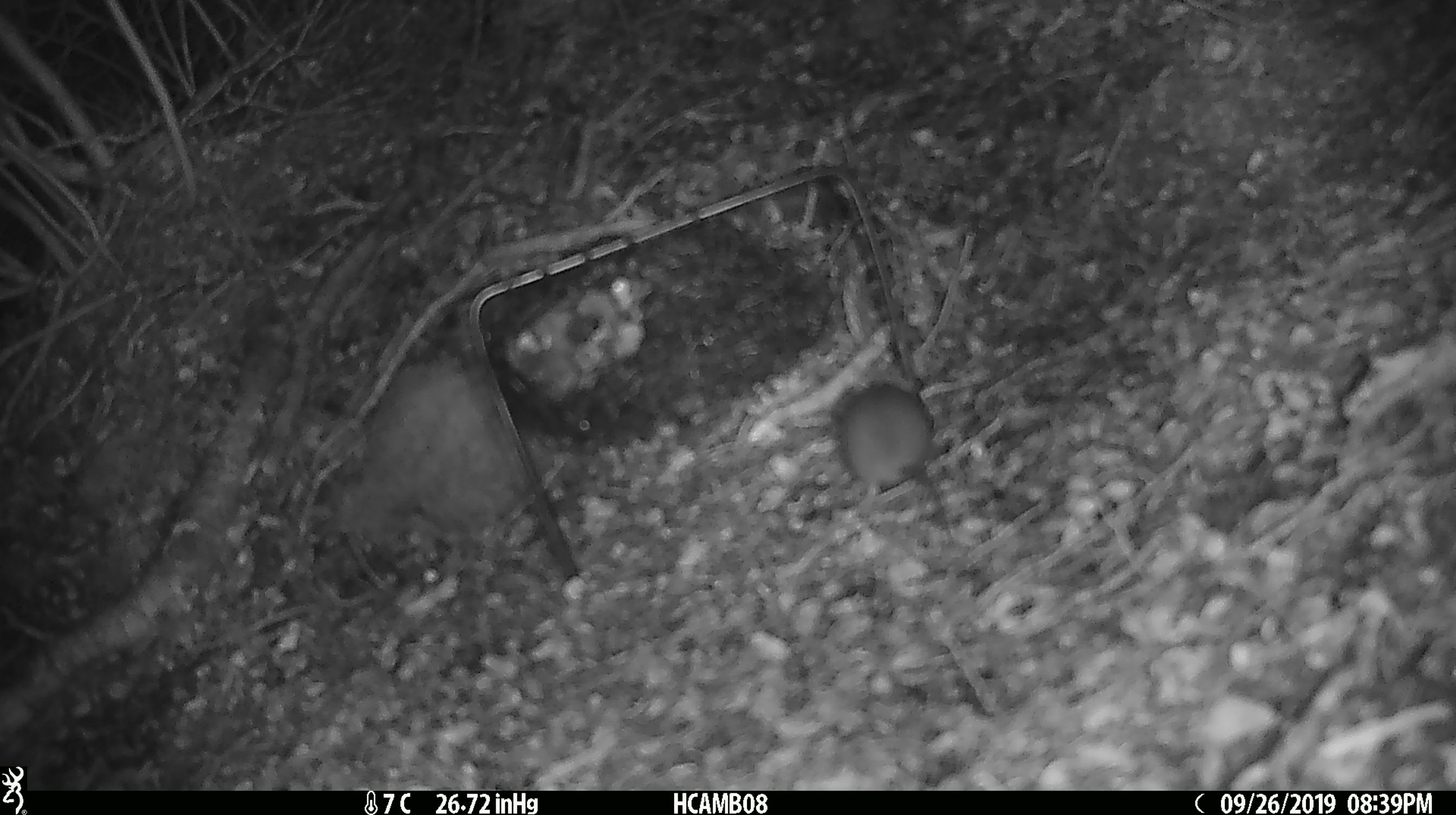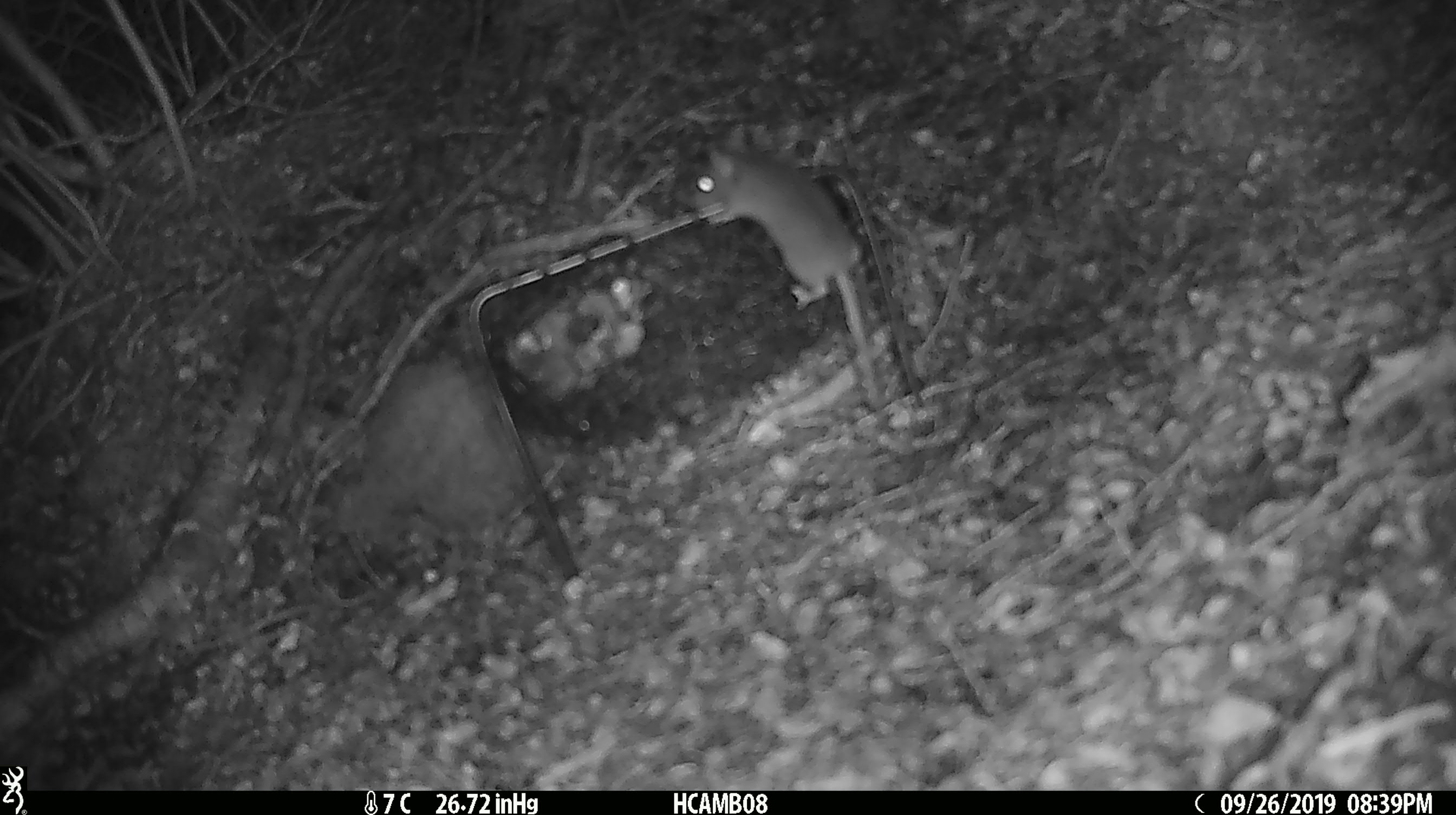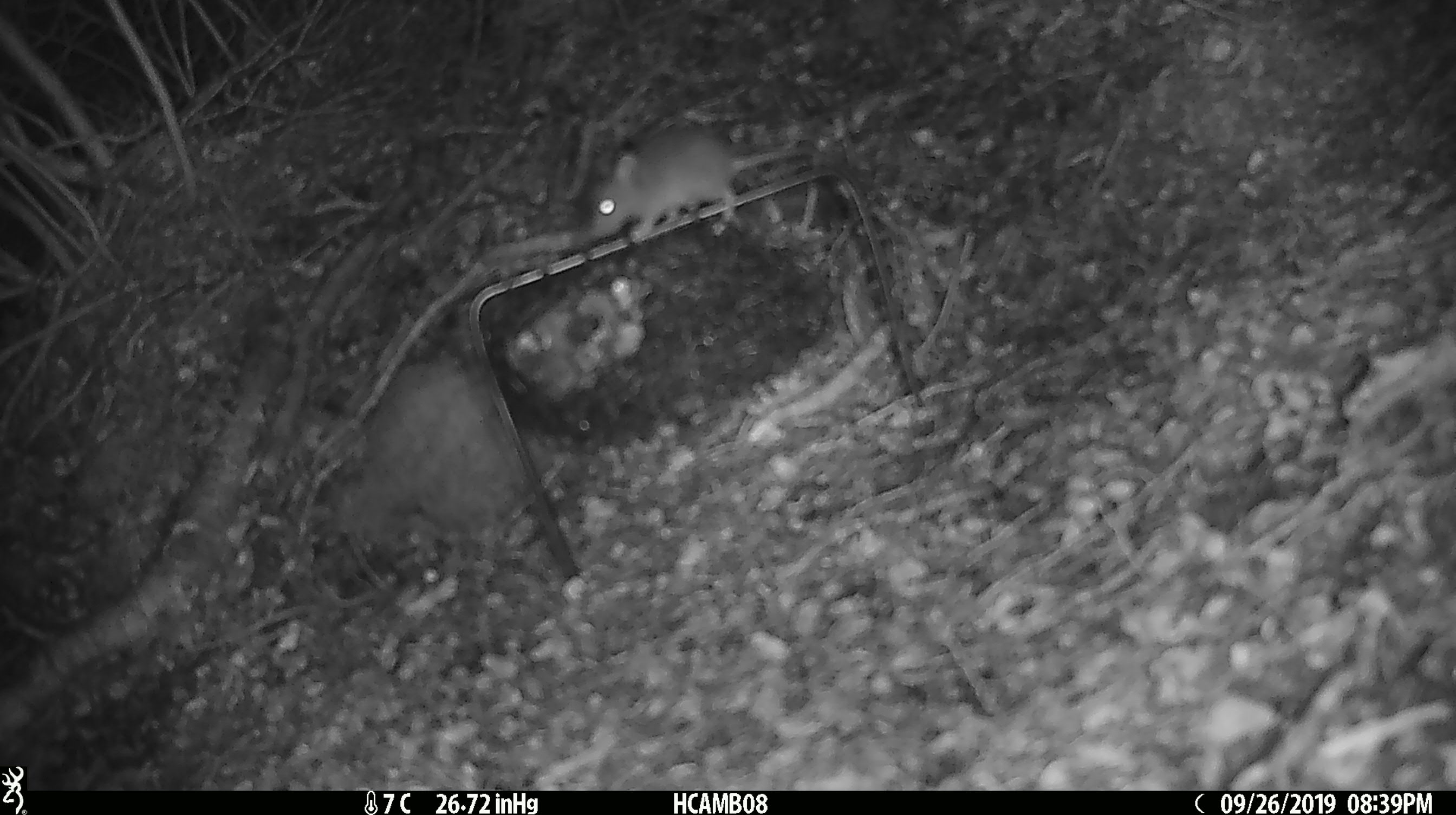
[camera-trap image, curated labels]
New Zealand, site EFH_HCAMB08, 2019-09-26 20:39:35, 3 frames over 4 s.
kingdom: Animalia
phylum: Chordata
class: Mammalia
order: Rodentia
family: Muridae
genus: Mus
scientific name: Mus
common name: mouse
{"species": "mouse (Mus)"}